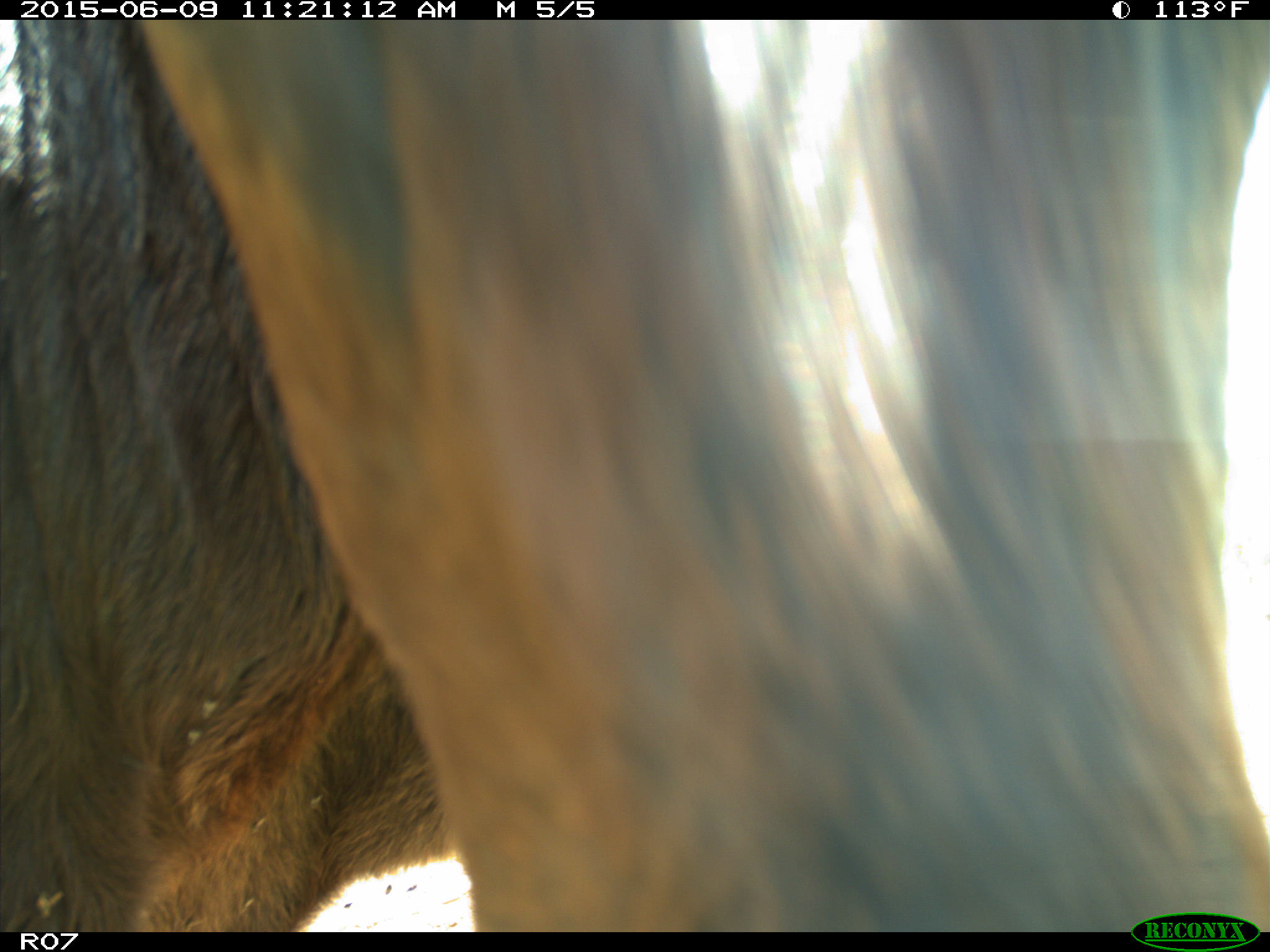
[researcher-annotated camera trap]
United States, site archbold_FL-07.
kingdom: Animalia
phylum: Chordata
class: Mammalia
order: Artiodactyla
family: Bovidae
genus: Bos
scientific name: Bos taurus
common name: domestic cow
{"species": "Bos taurus (domestic cow)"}